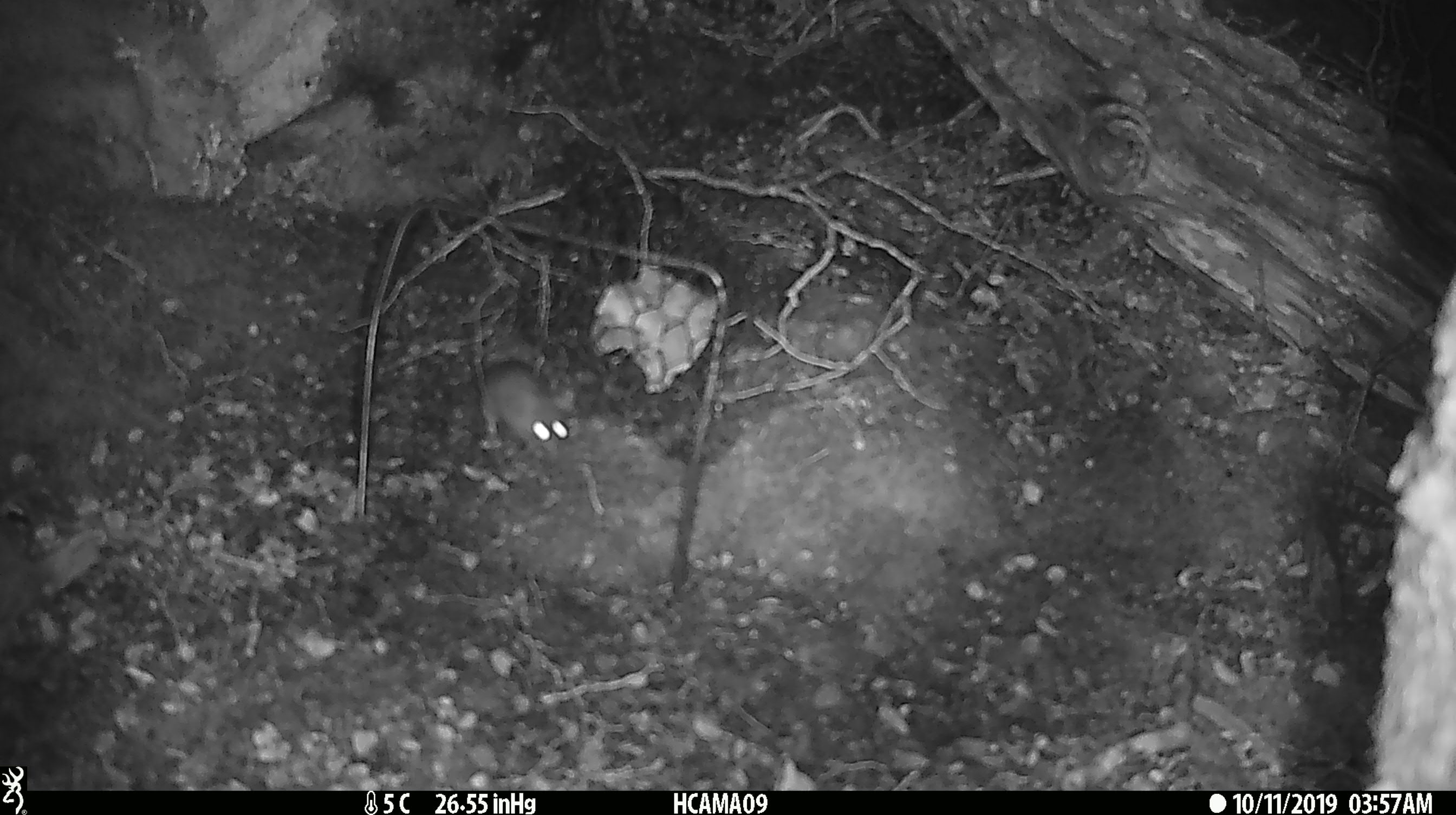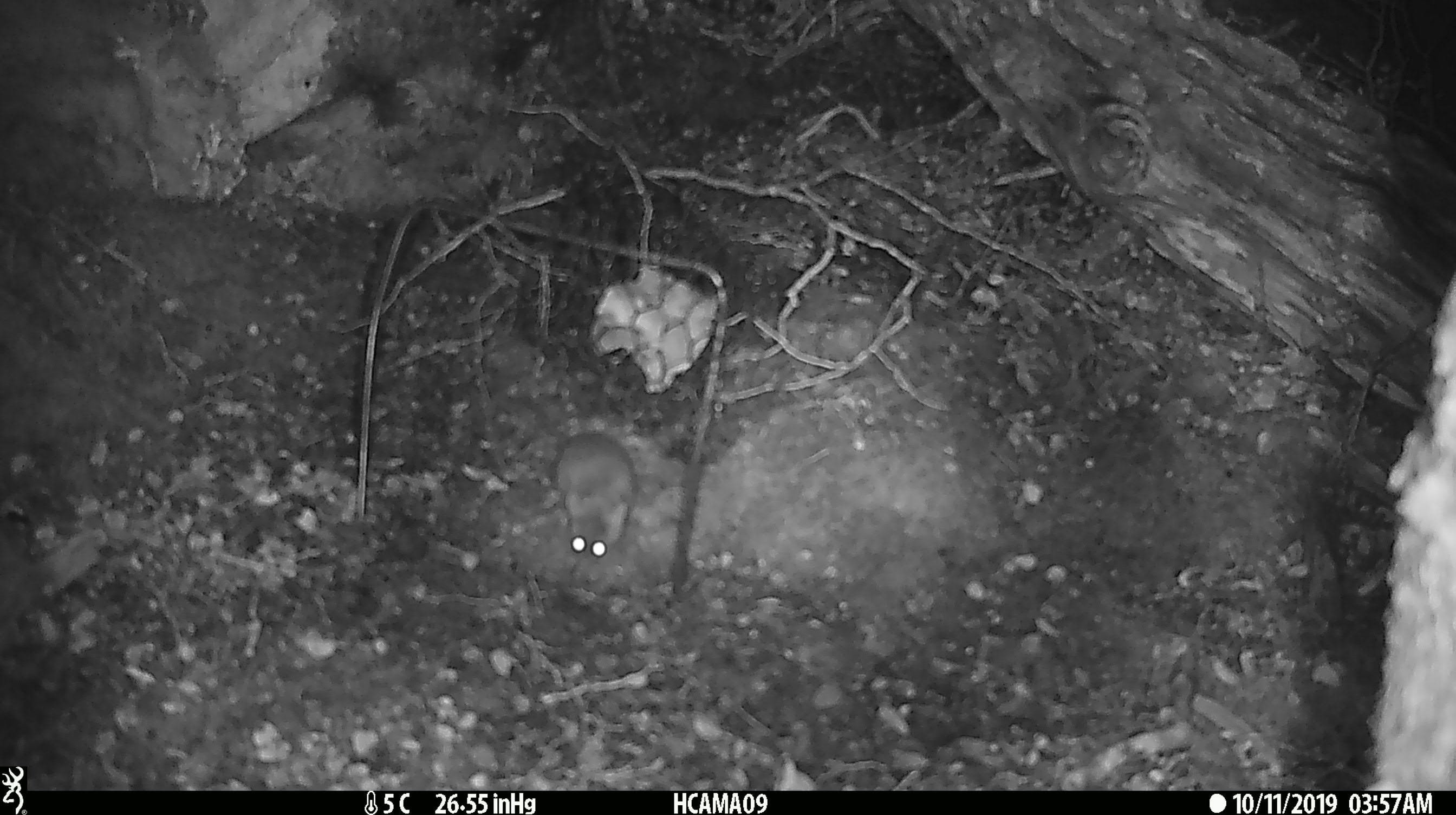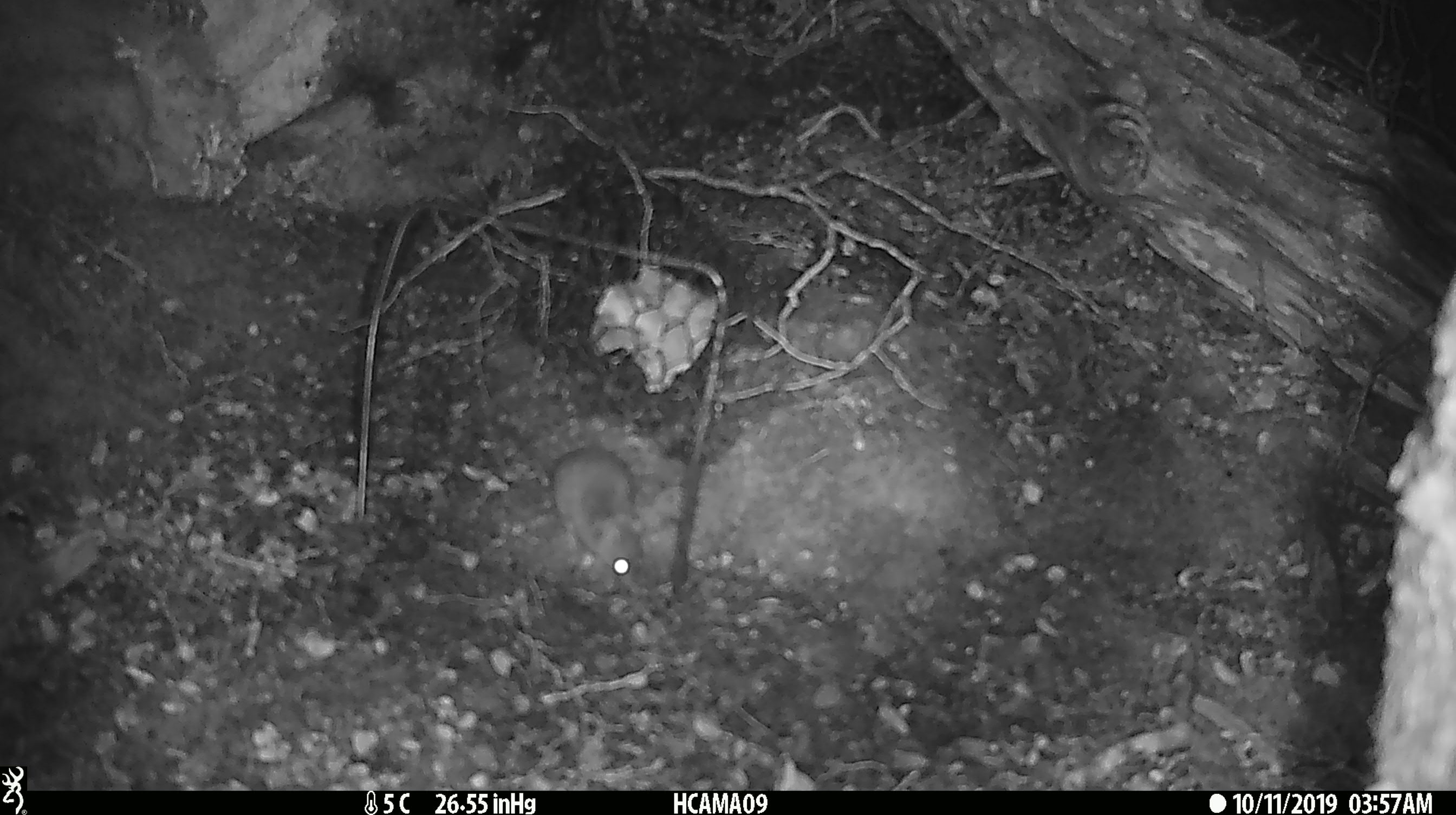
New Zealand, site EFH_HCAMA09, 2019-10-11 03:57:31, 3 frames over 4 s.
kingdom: Animalia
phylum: Chordata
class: Mammalia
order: Rodentia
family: Muridae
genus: Mus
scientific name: Mus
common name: mouse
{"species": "mouse (Mus)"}